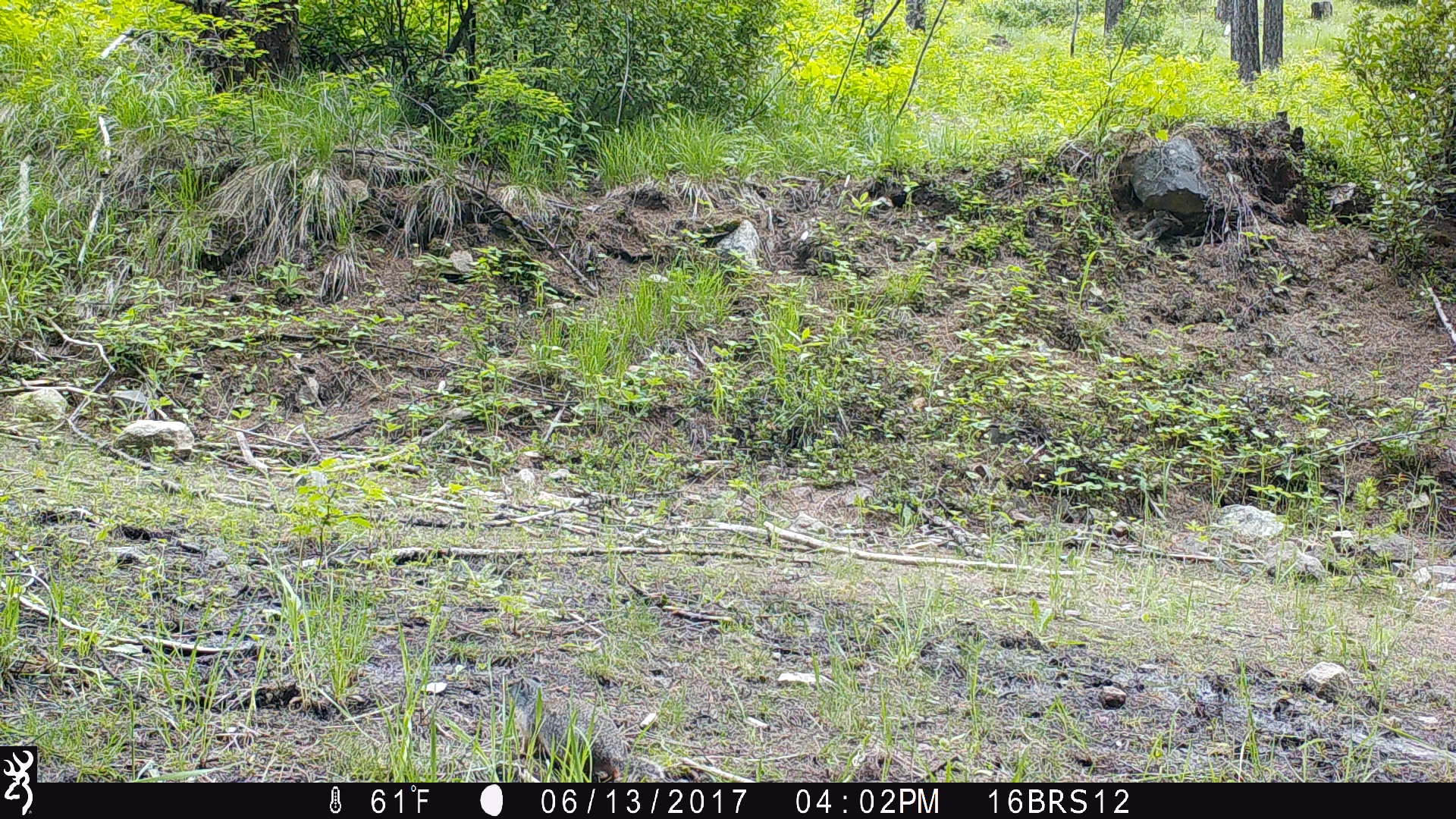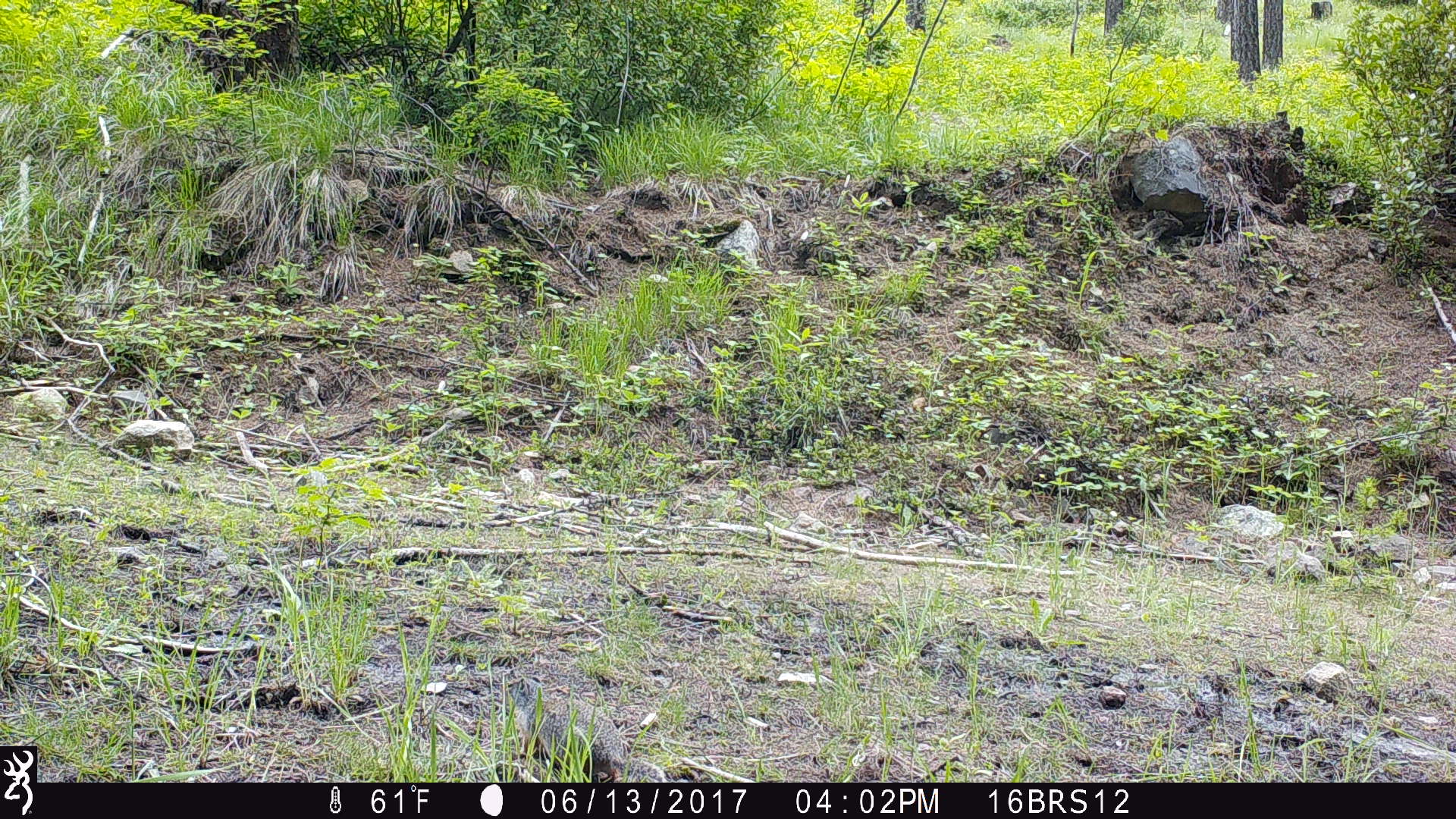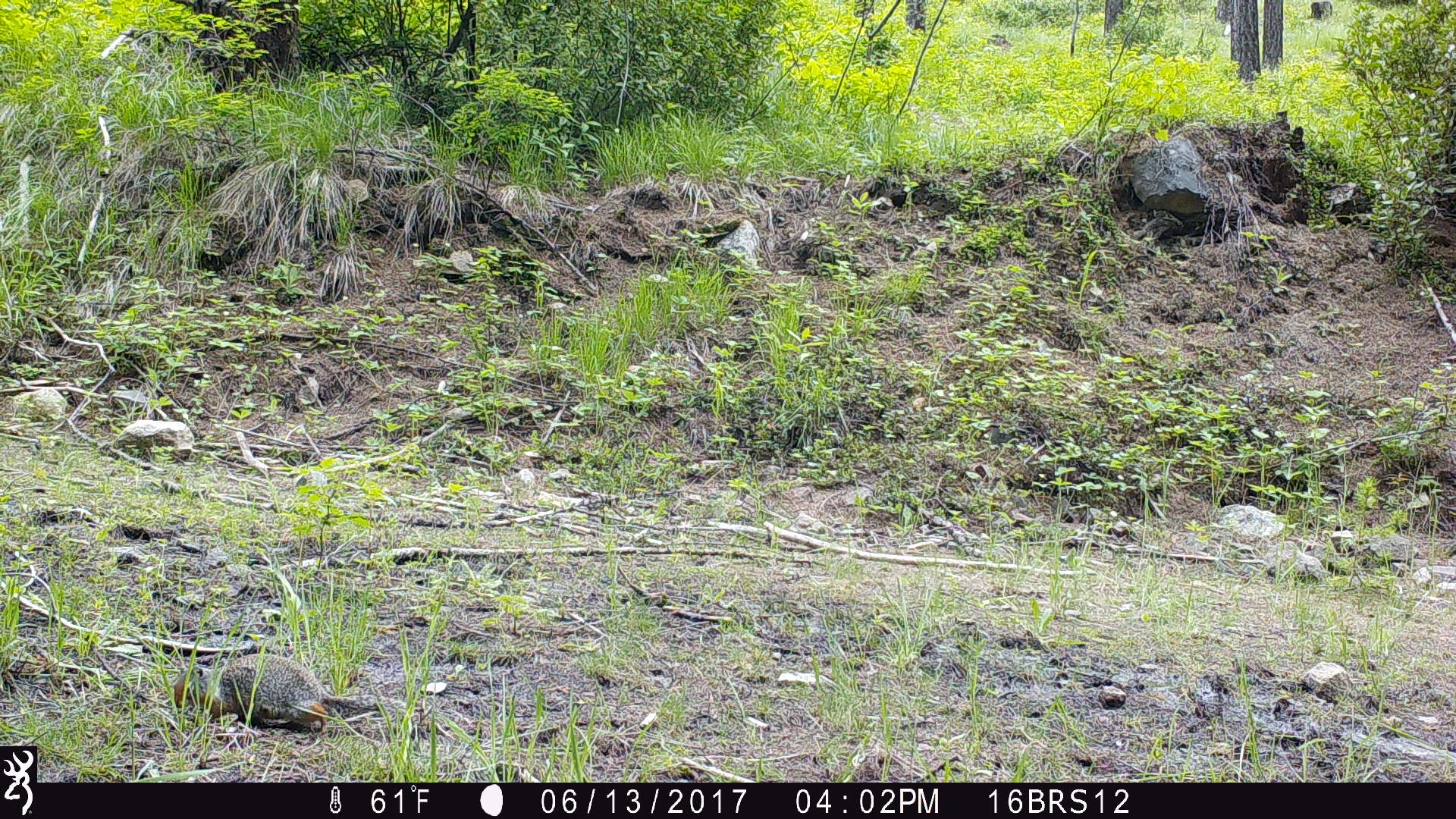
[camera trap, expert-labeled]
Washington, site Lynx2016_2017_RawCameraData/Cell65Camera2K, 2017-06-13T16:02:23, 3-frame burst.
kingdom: Animalia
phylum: Chordata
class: Mammalia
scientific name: Mammalia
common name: small mammal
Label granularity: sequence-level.